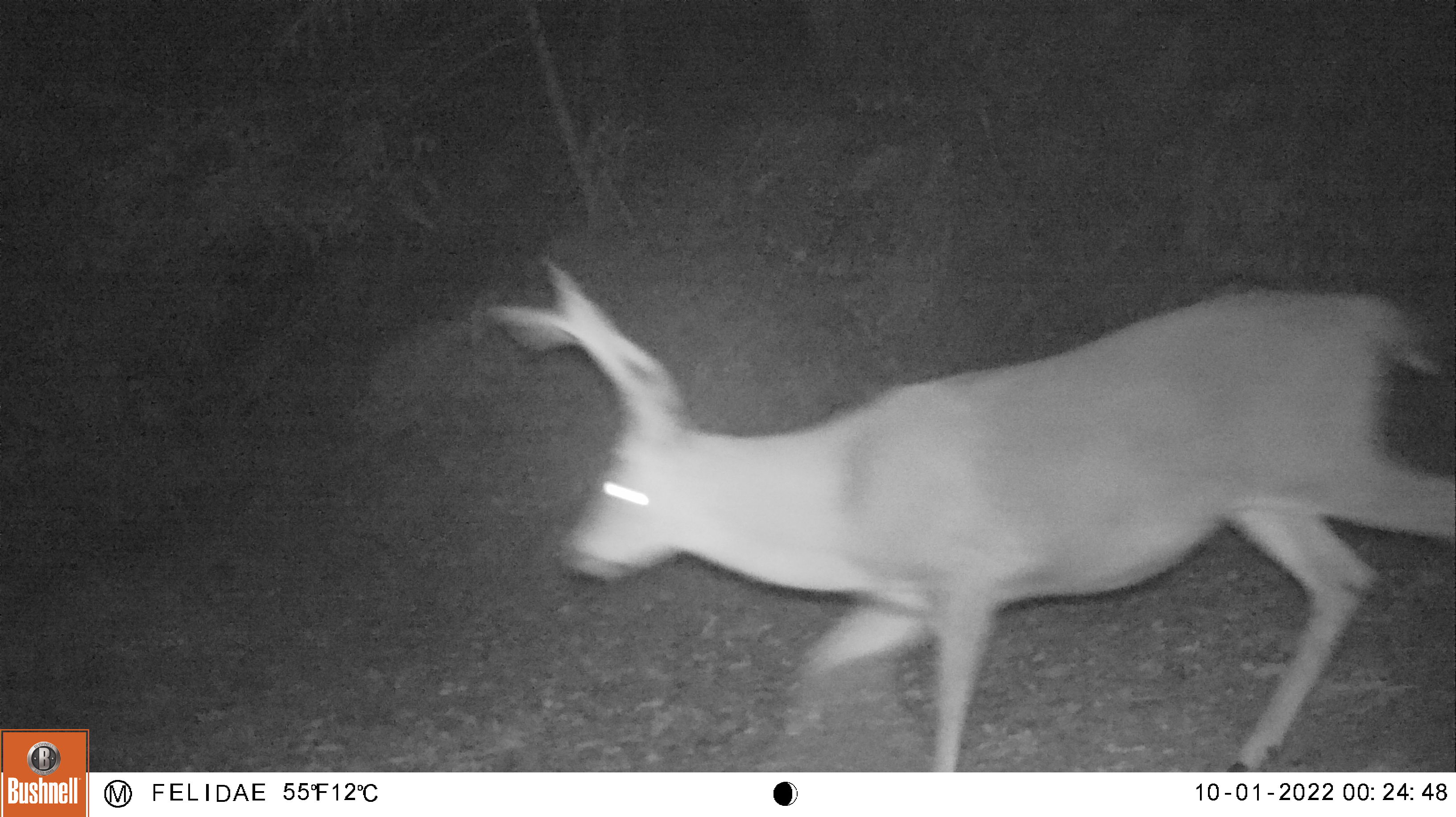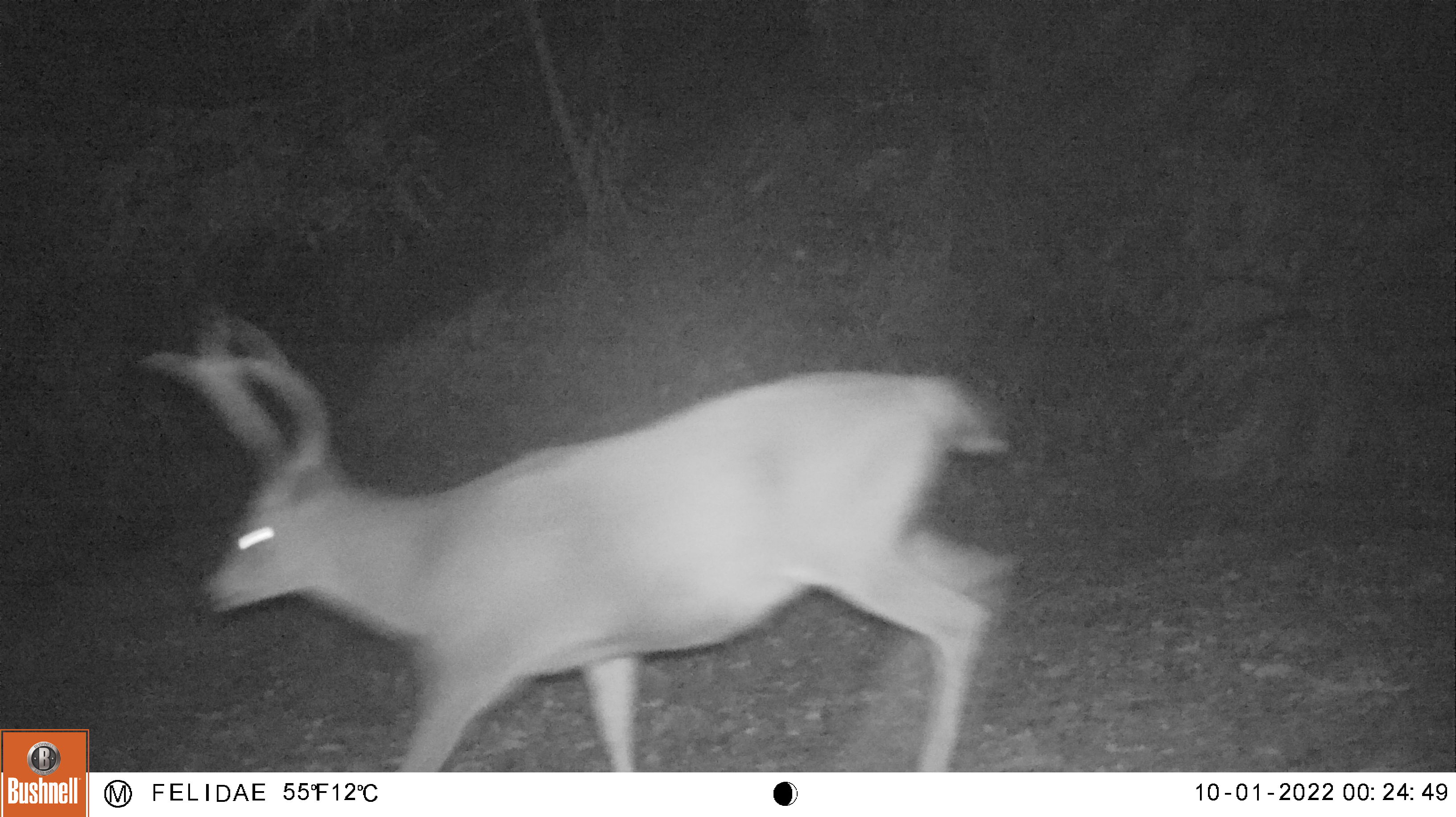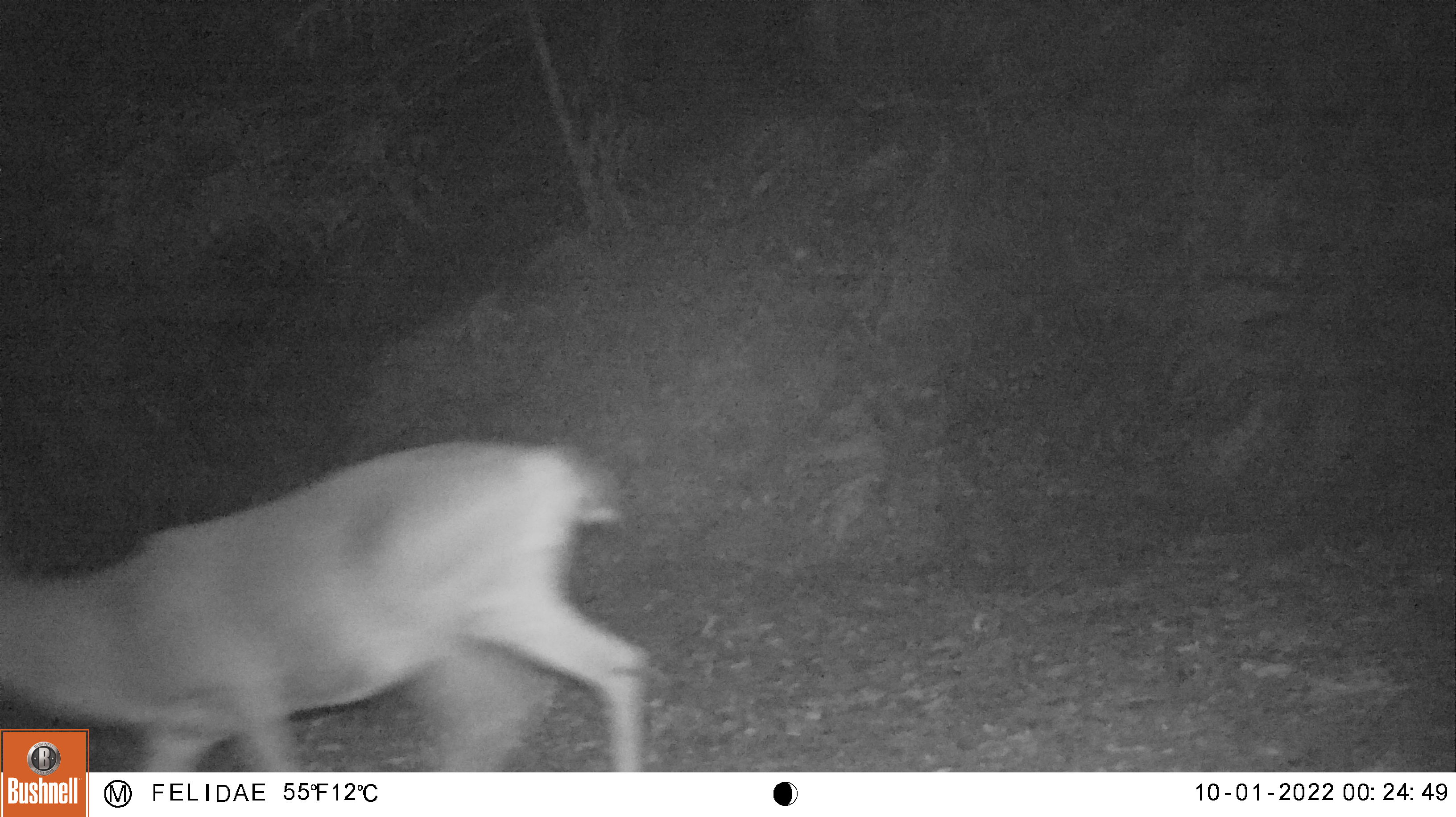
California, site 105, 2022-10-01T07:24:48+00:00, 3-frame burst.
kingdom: Animalia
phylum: Chordata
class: Mammalia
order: Artiodactyla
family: Cervidae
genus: Odocoileus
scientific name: Odocoileus hemionus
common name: mule deer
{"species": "mule deer (Odocoileus hemionus)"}